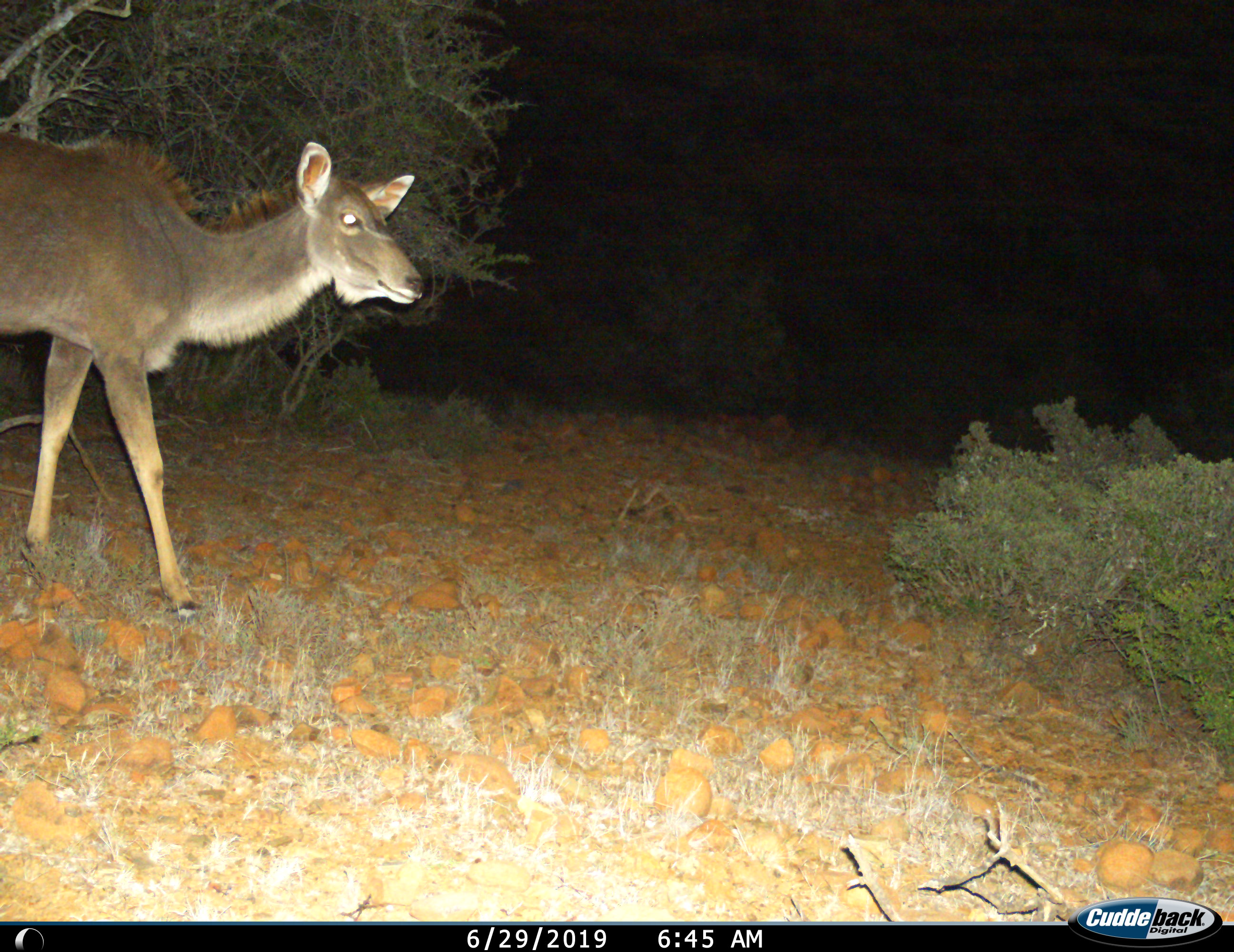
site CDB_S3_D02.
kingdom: Animalia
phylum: Chordata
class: Mammalia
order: Artiodactyla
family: Bovidae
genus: Tragelaphus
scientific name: Tragelaphus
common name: kudu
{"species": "kudu (Tragelaphus)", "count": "1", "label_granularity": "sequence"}